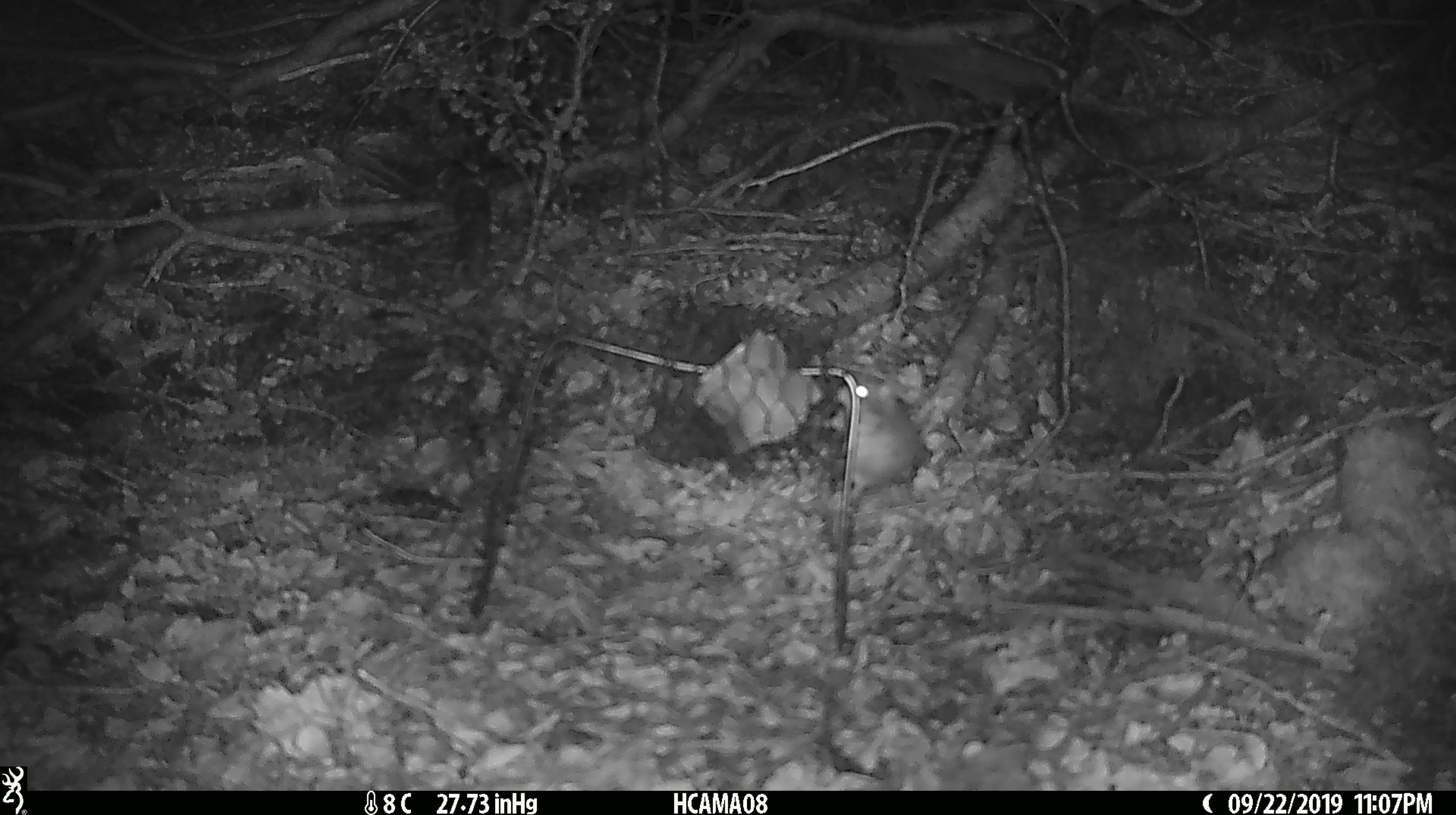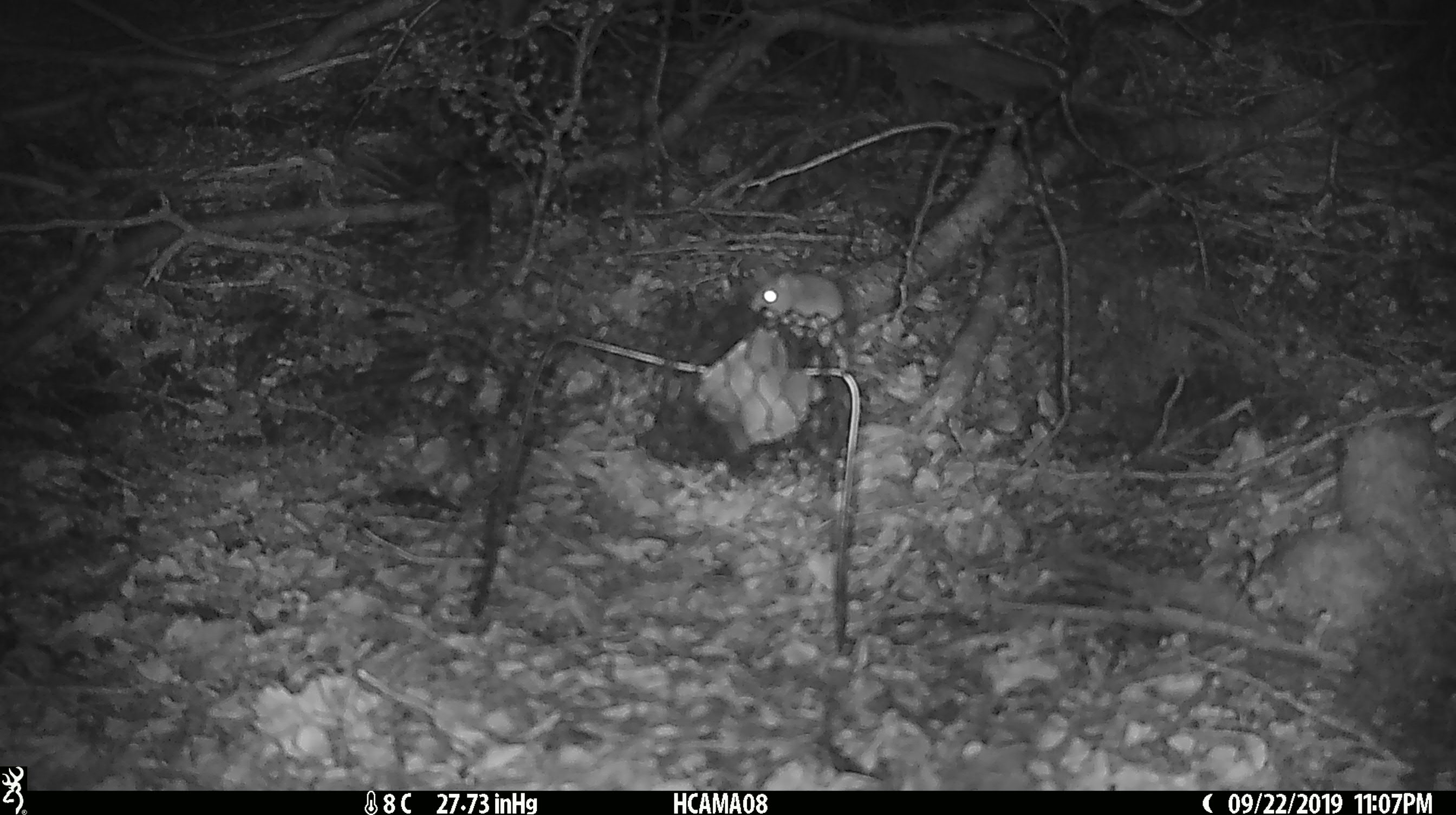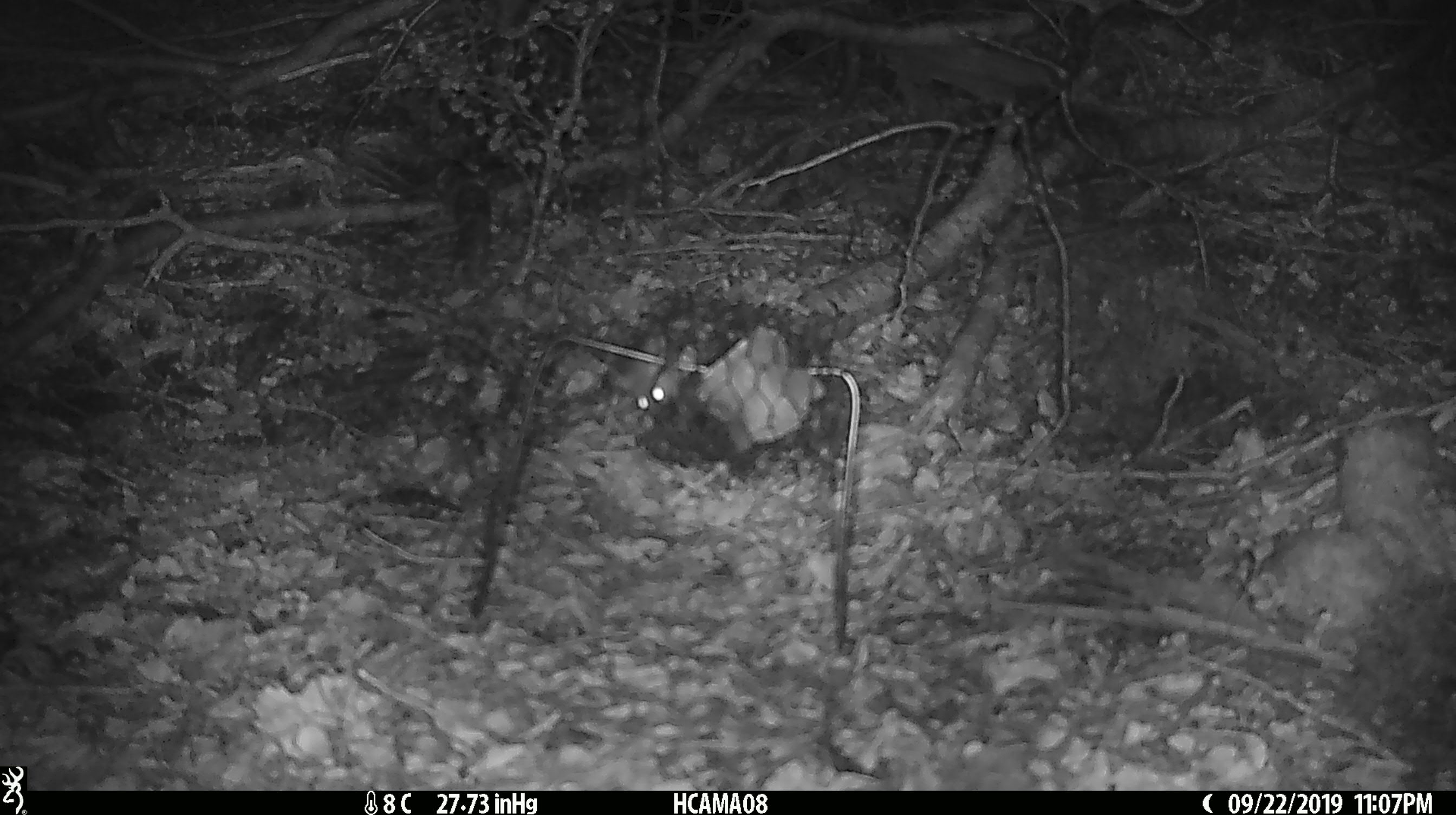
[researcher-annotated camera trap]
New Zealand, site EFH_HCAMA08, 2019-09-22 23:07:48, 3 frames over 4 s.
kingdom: Animalia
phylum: Chordata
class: Mammalia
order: Rodentia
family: Muridae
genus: Mus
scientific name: Mus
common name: mouse